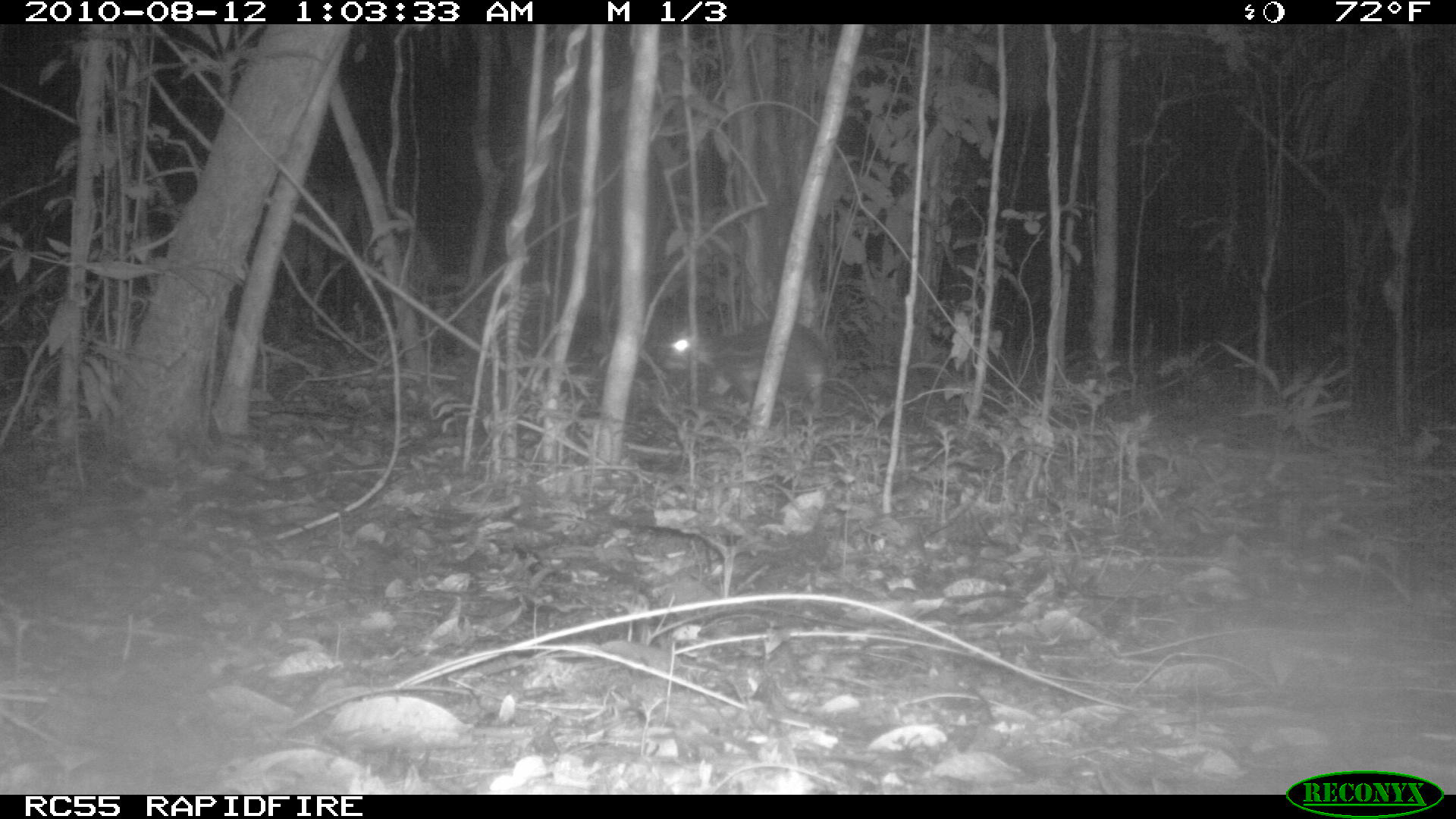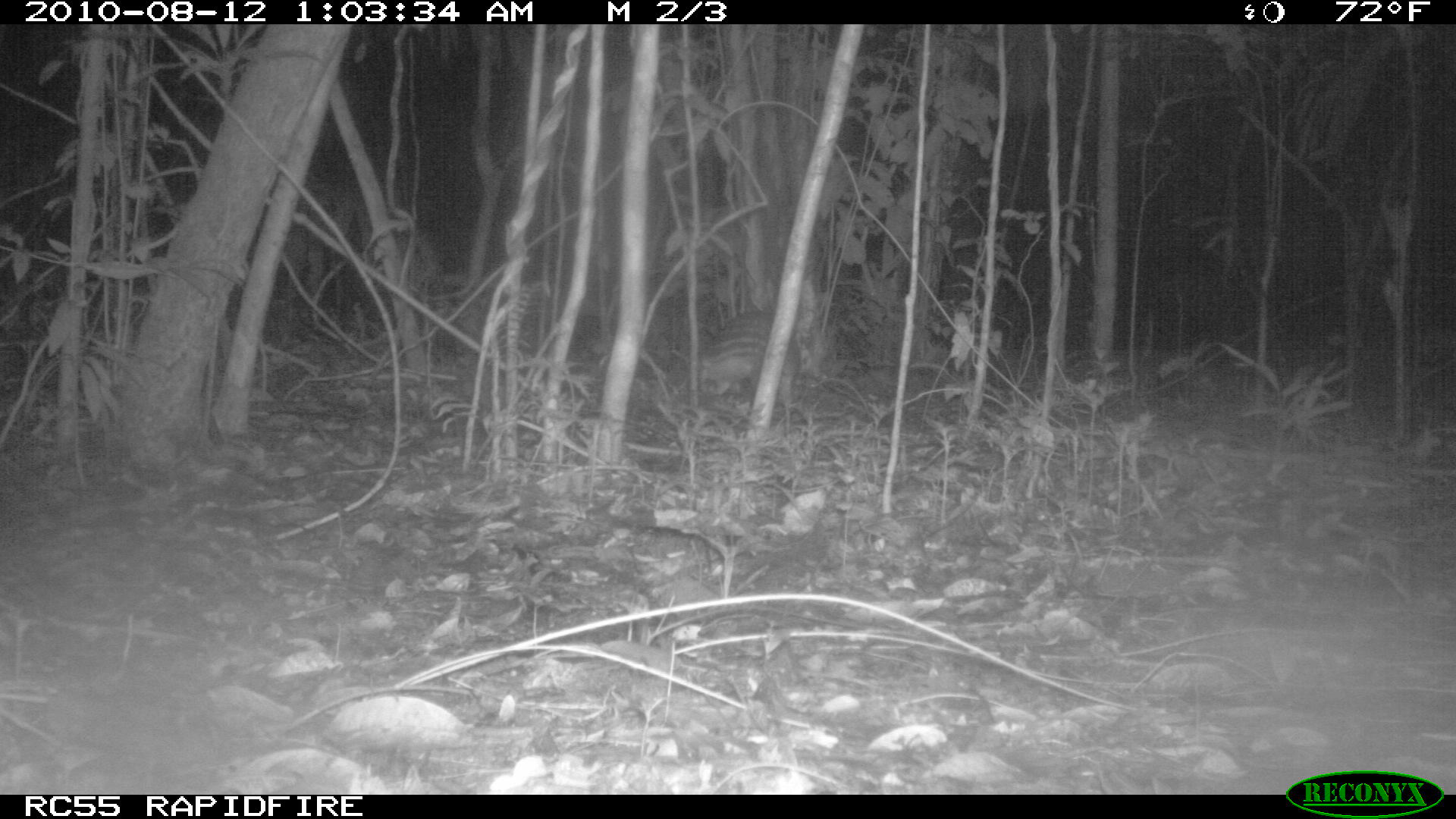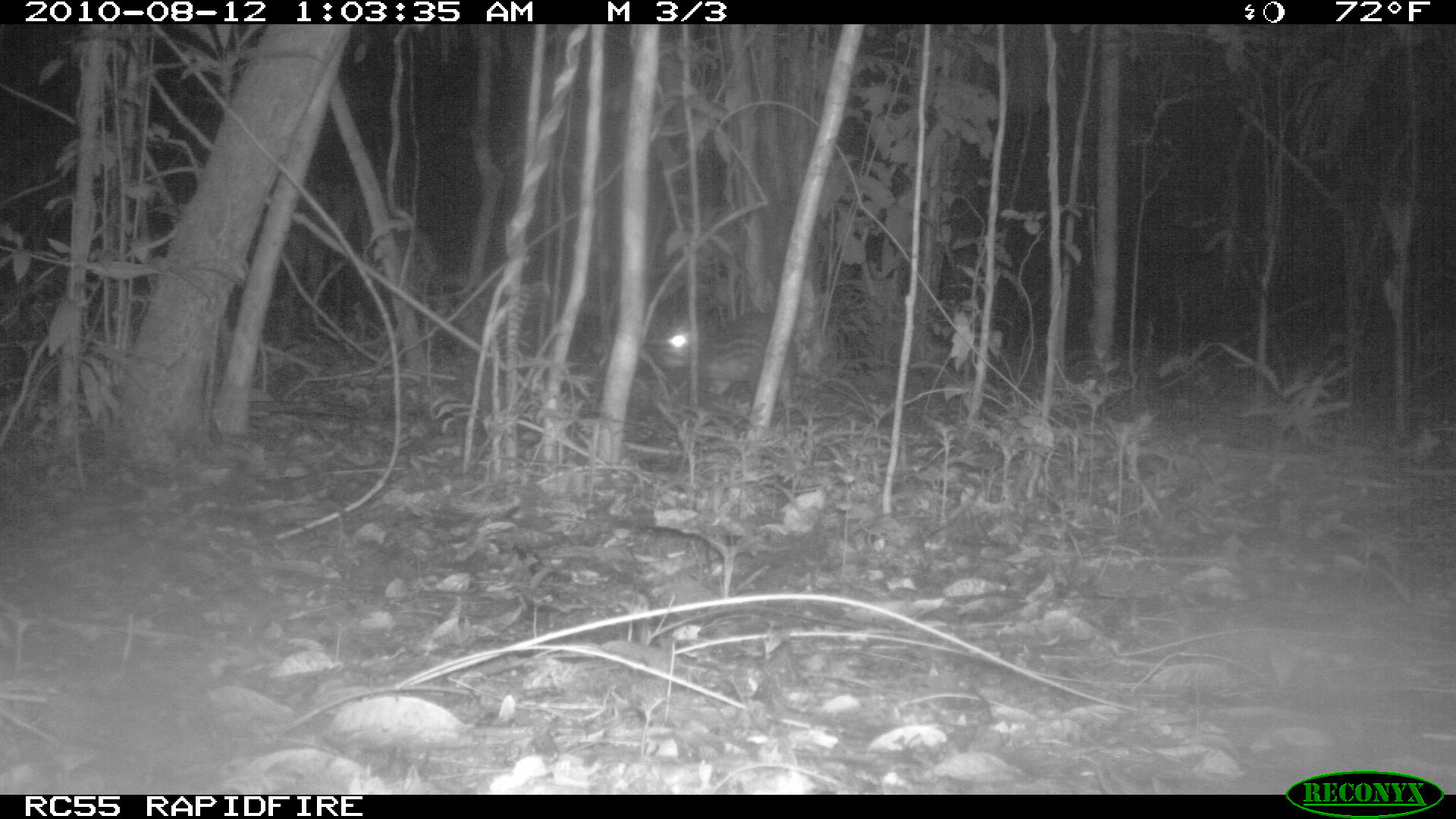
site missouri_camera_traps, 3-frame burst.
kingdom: Animalia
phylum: Chordata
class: Mammalia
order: Rodentia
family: Cuniculidae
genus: Cuniculus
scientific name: Cuniculus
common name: paca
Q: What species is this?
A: Paca (Cuniculus).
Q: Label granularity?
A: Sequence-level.